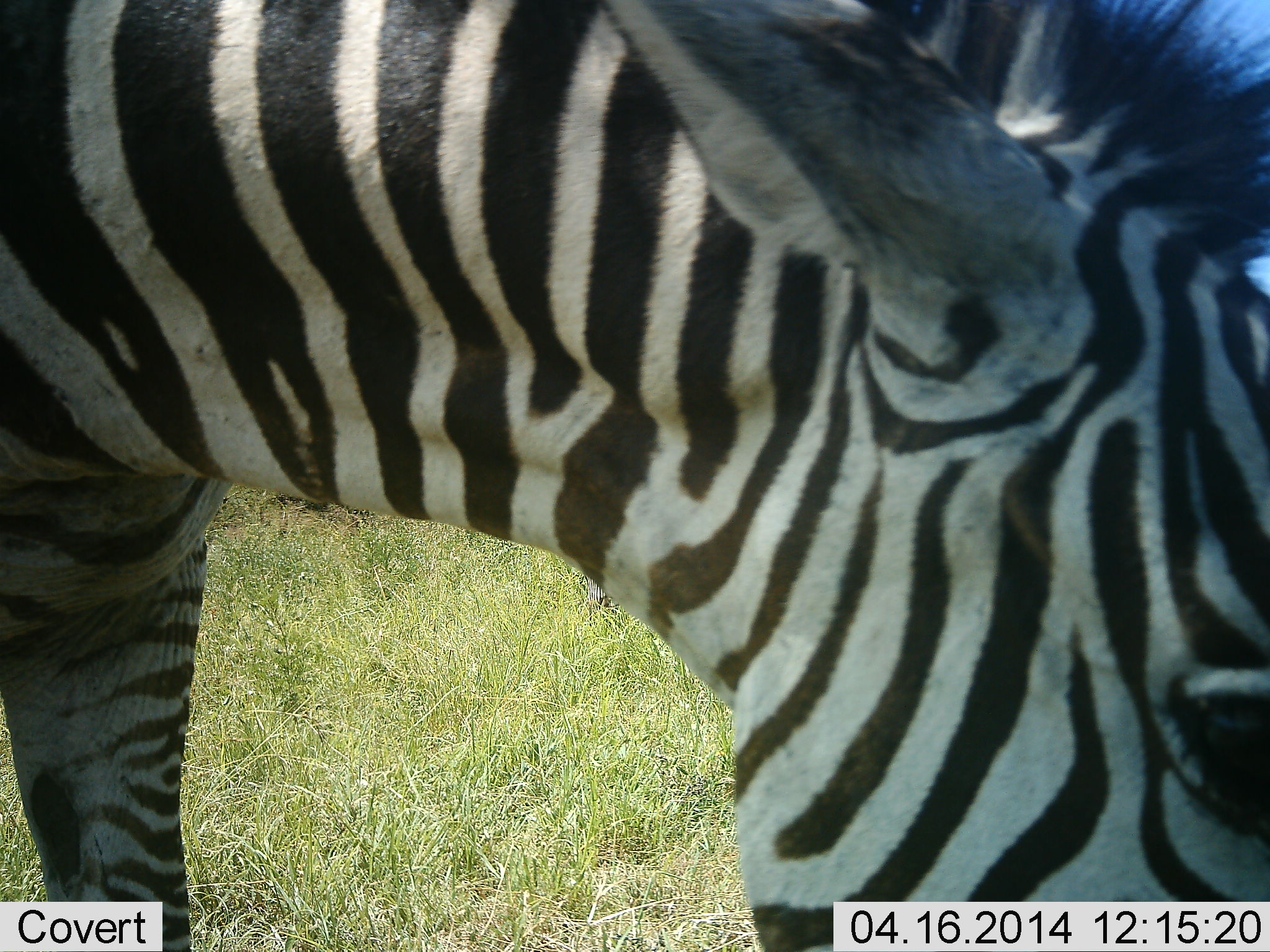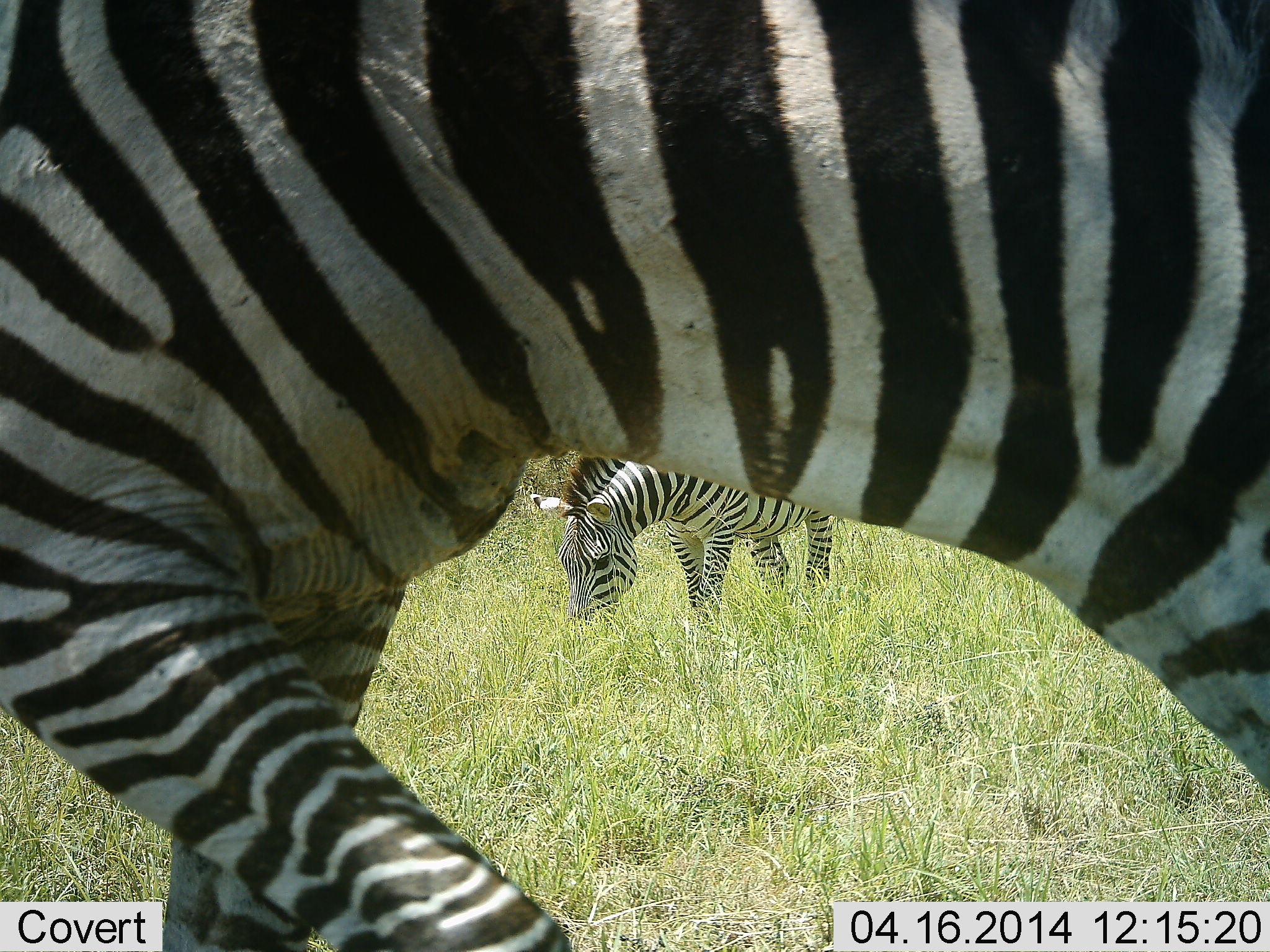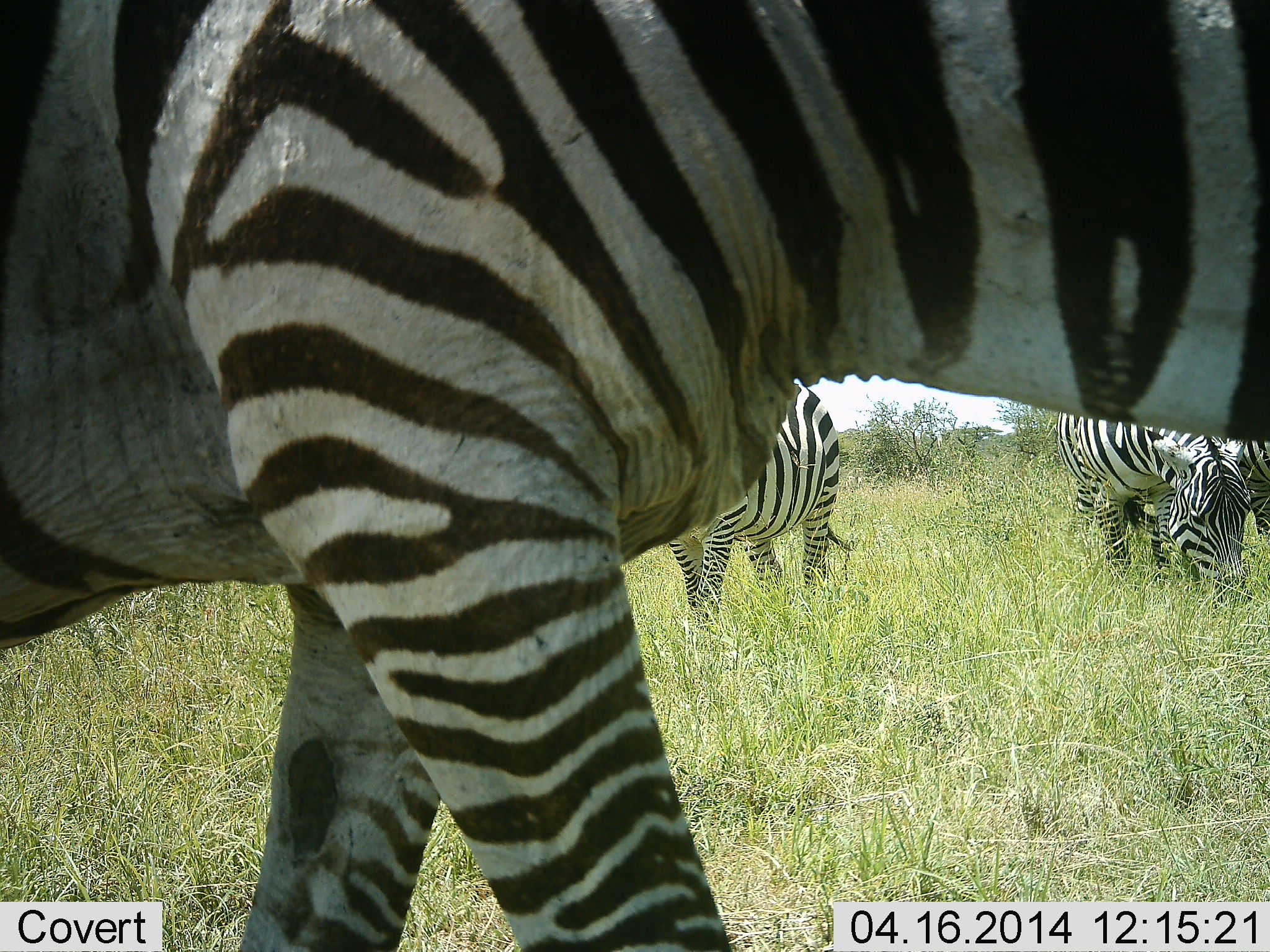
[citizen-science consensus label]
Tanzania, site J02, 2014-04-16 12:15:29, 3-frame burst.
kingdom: Animalia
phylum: Chordata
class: Mammalia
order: Perissodactyla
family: Equidae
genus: Equus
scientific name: Equus quagga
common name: plains zebra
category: zebra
Zebra (plains zebra) (Equus quagga), count 3. Behavior (volunteer vote fractions): standing 30%, resting 0%, moving 40%, interacting 0%. Young present (vote fraction): 0%. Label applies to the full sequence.